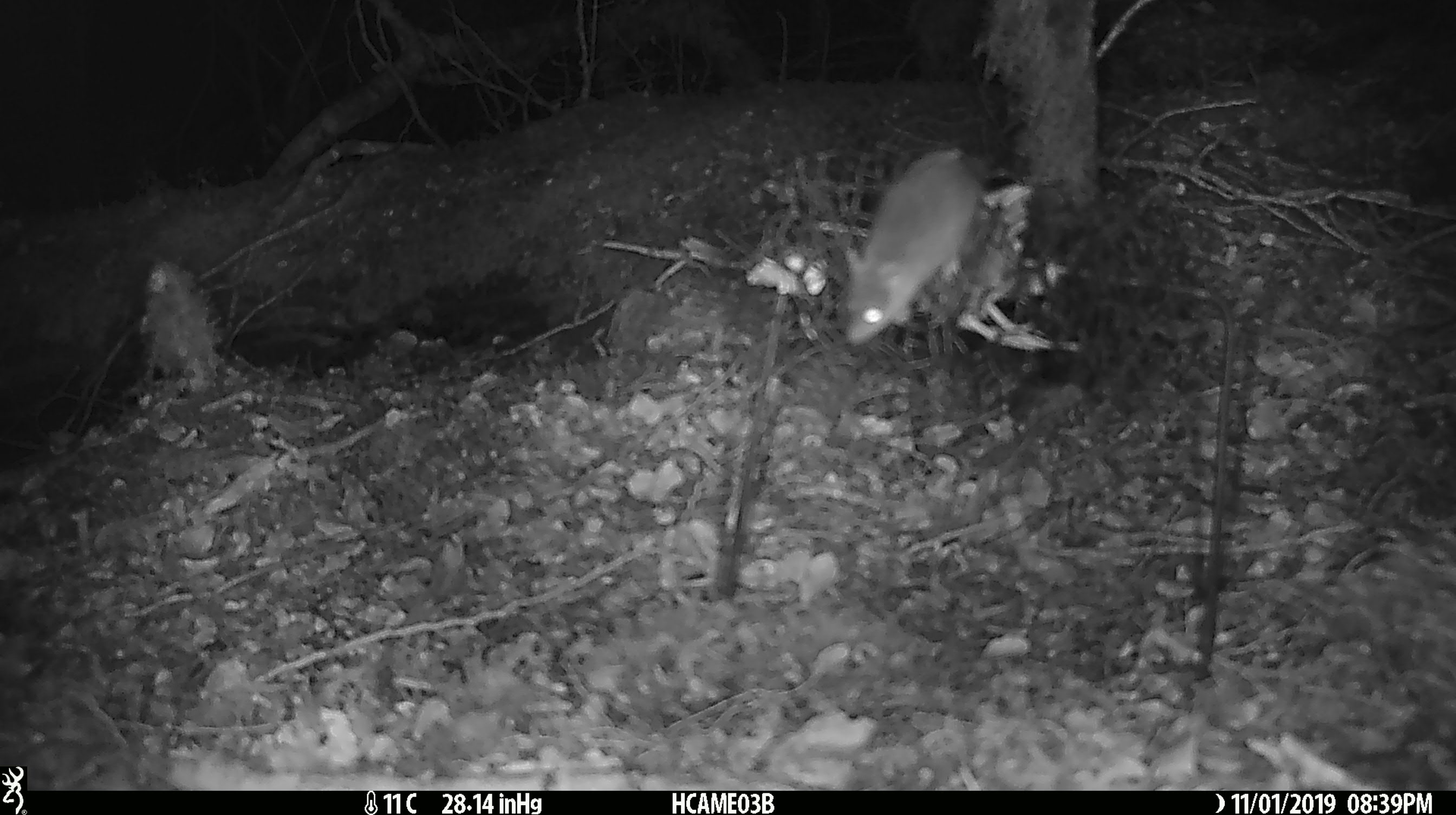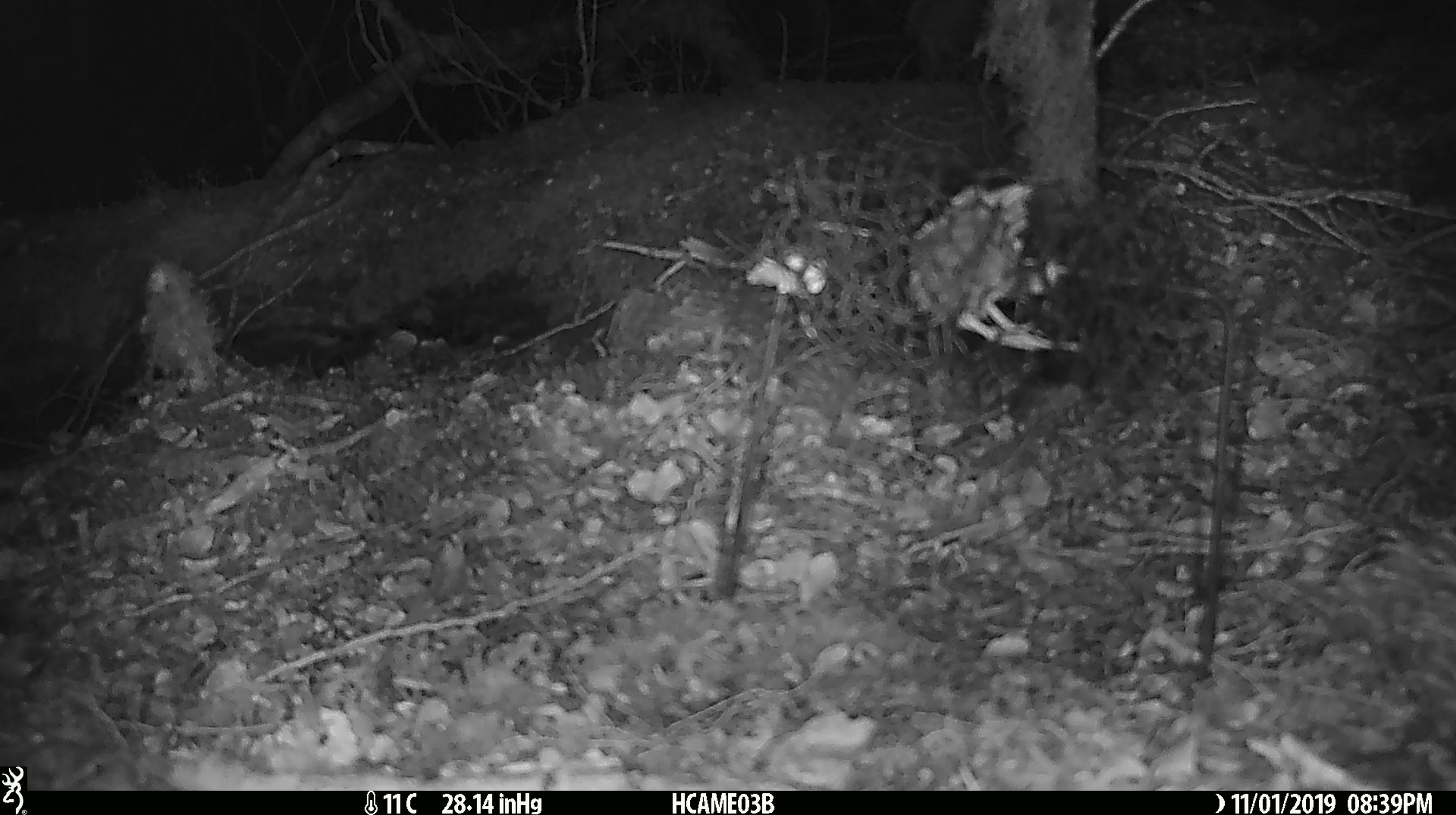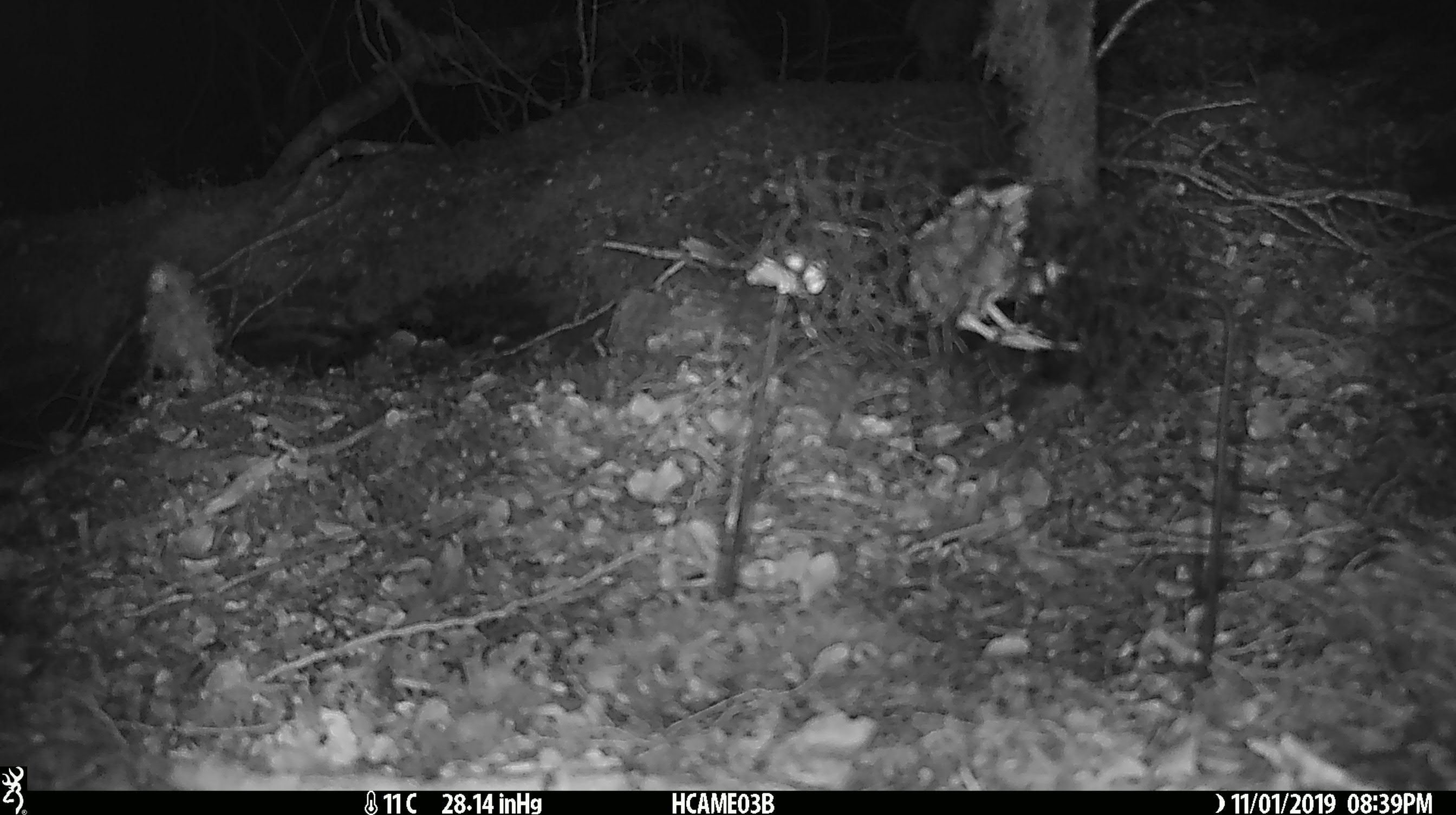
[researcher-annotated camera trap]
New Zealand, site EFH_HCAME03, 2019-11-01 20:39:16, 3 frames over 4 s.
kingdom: Animalia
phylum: Chordata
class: Mammalia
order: Rodentia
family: Muridae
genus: Mus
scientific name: Mus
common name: mouse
Mouse (Mus).